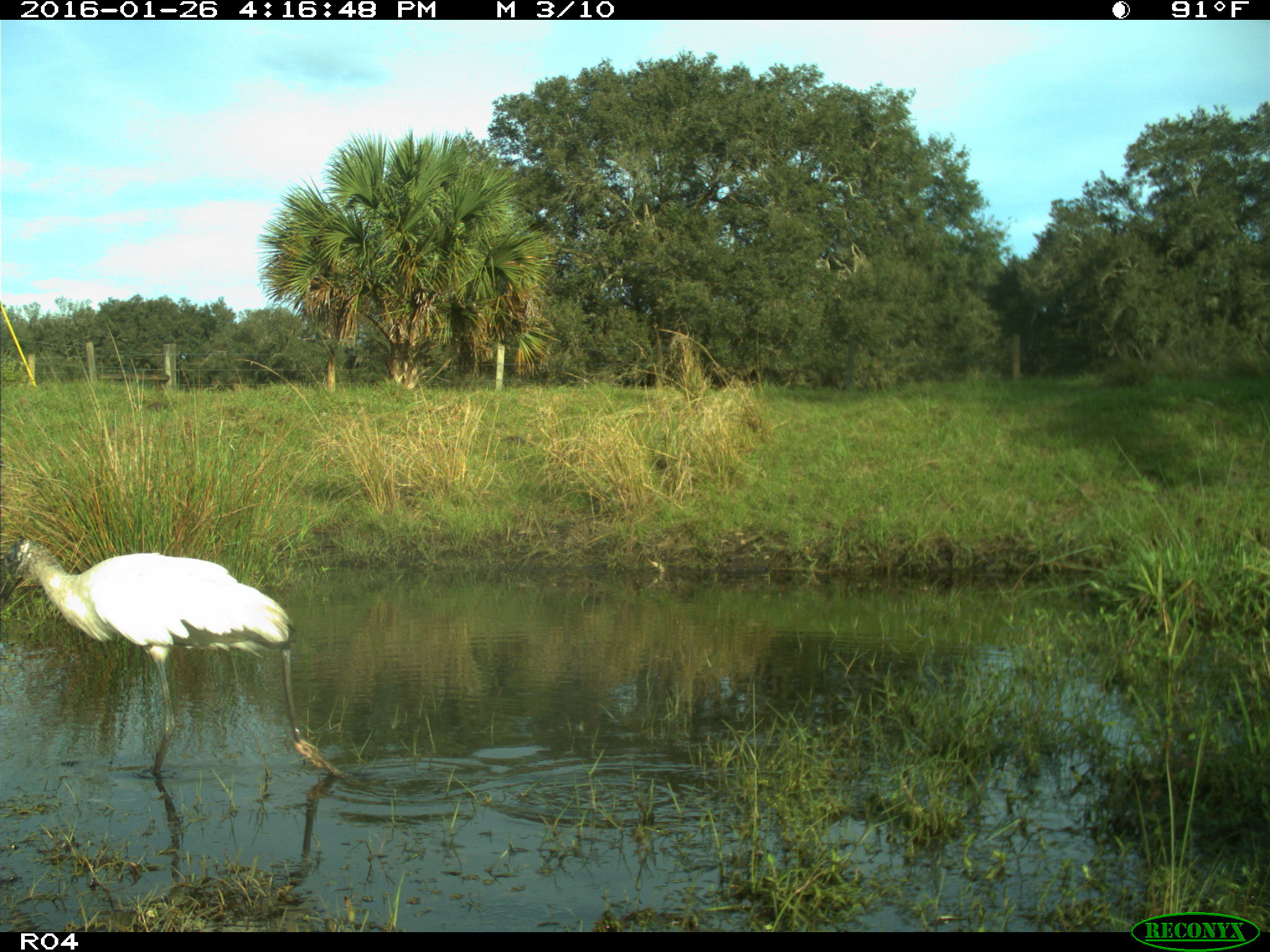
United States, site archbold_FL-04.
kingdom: Animalia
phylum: Chordata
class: Aves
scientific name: Aves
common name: birds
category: unidentified bird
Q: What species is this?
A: Unidentified bird (birds) (Aves).